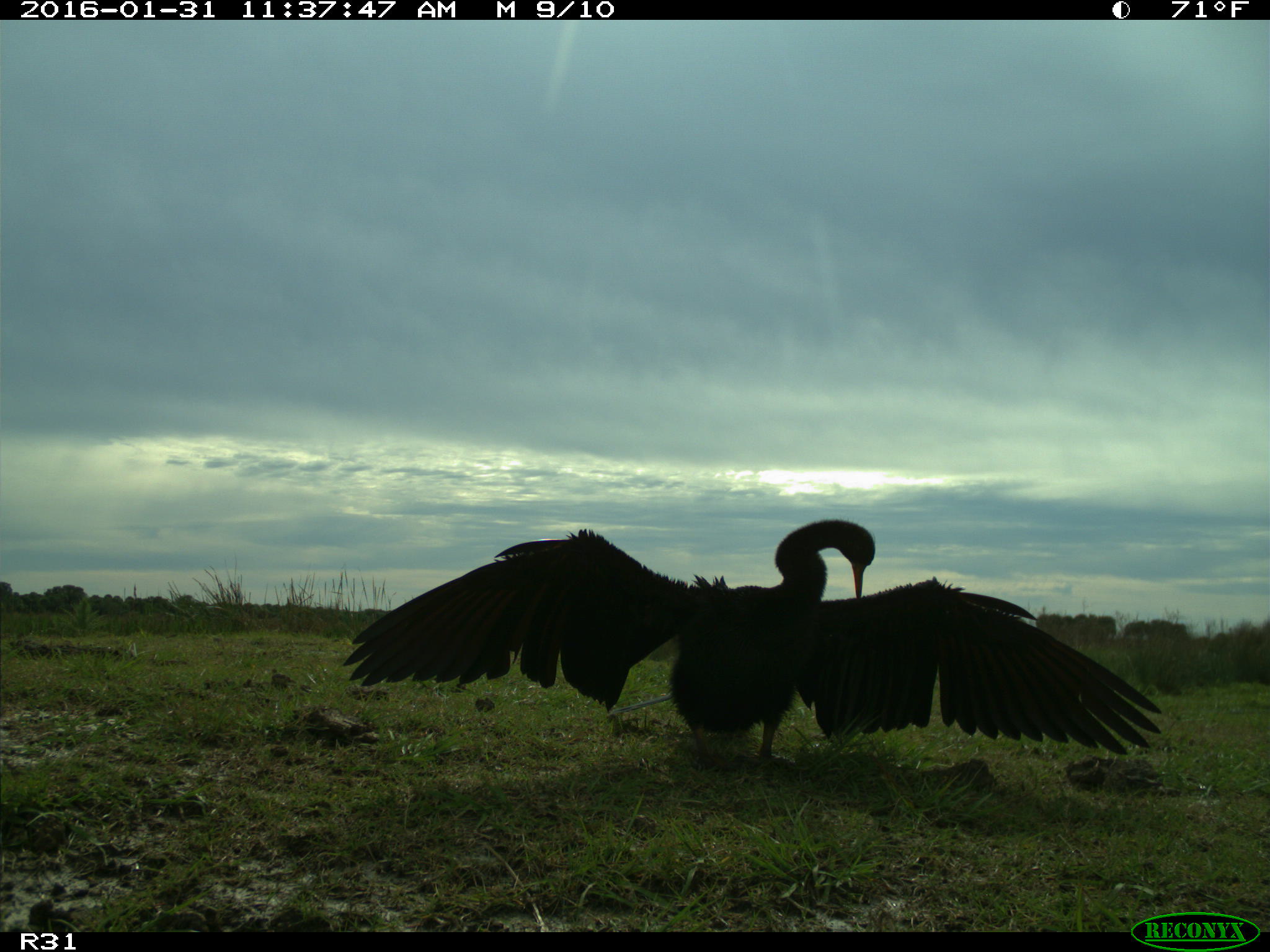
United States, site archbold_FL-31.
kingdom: Animalia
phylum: Chordata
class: Aves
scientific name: Aves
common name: birds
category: unidentified bird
Unidentified bird (birds) (Aves).